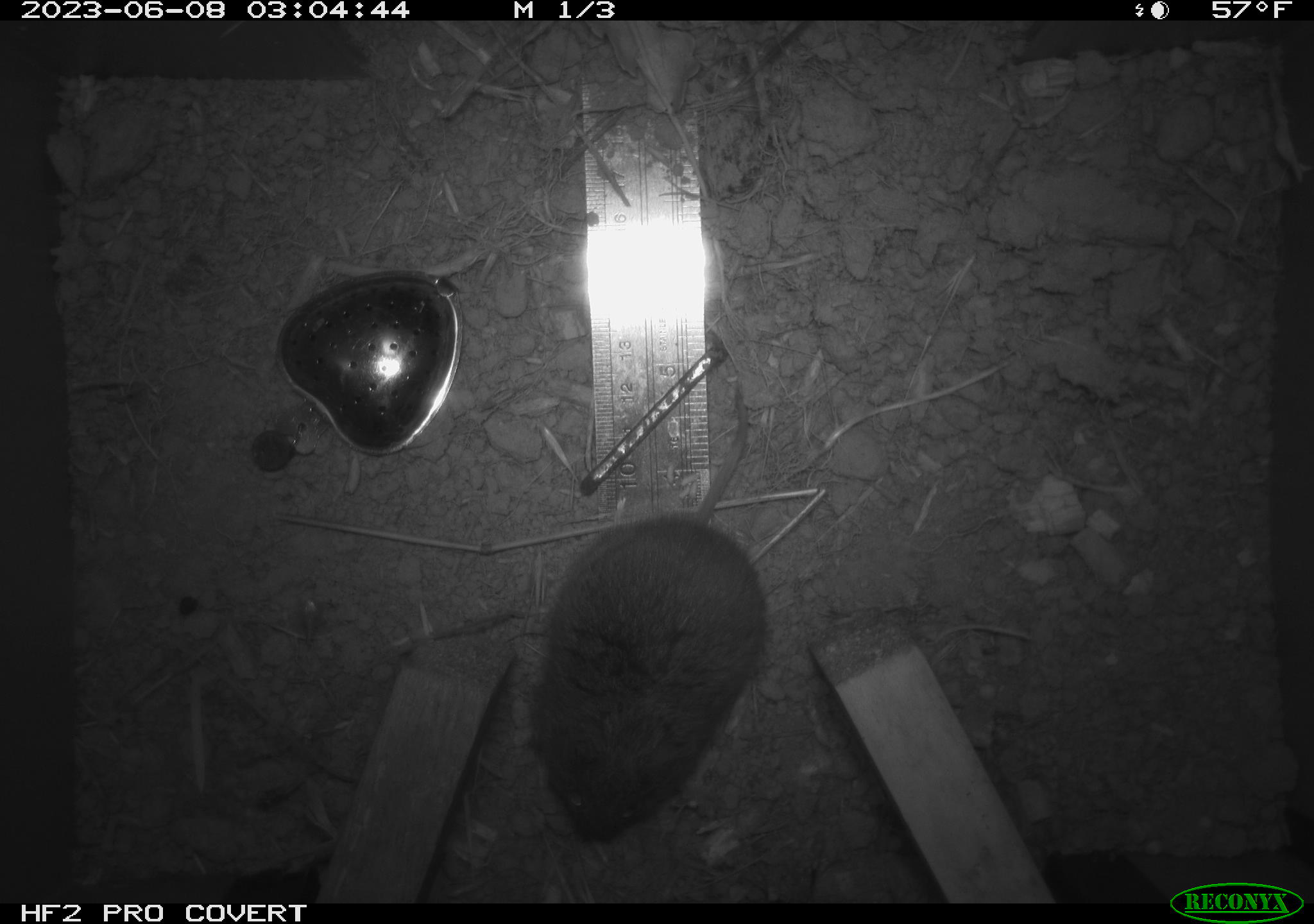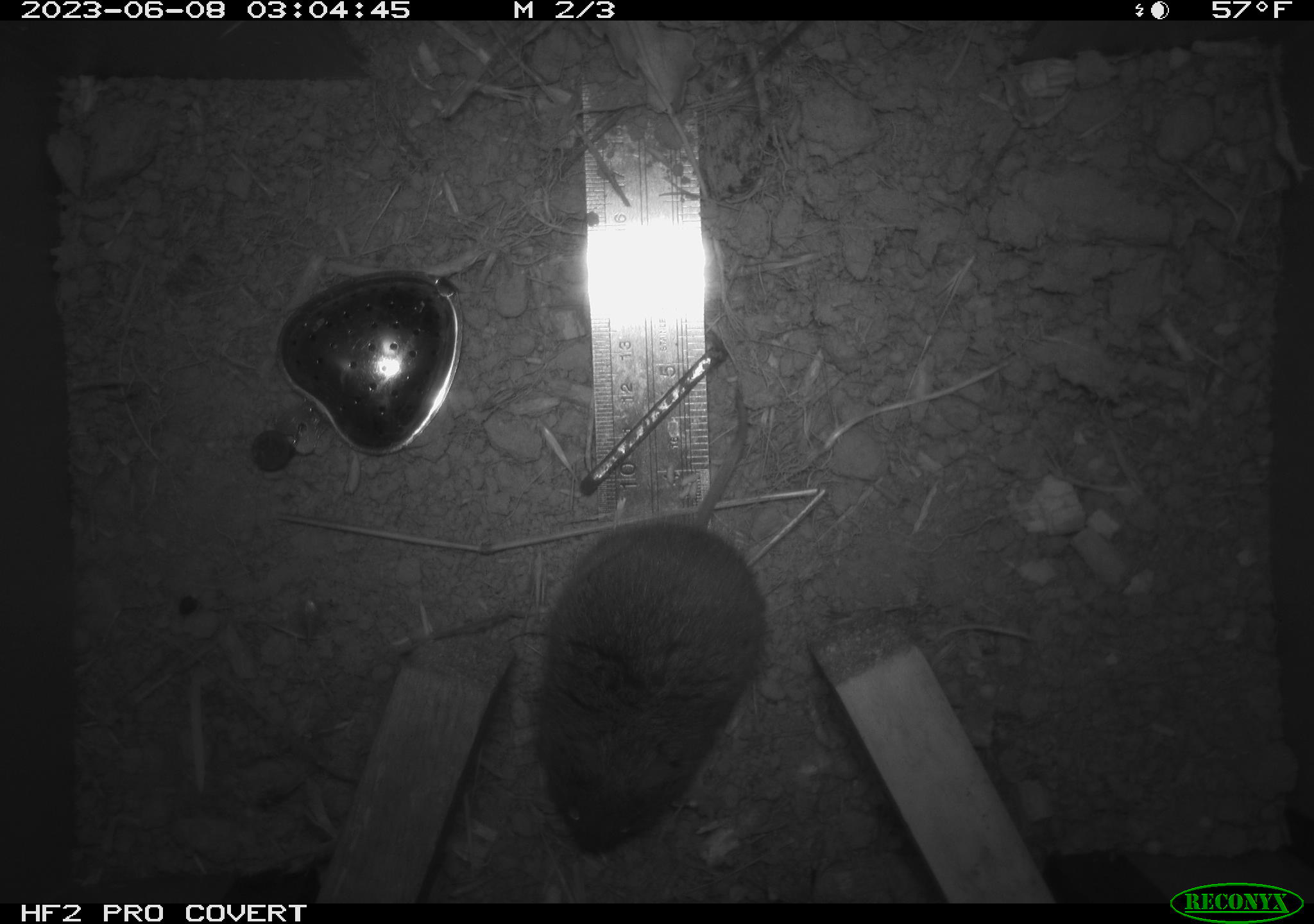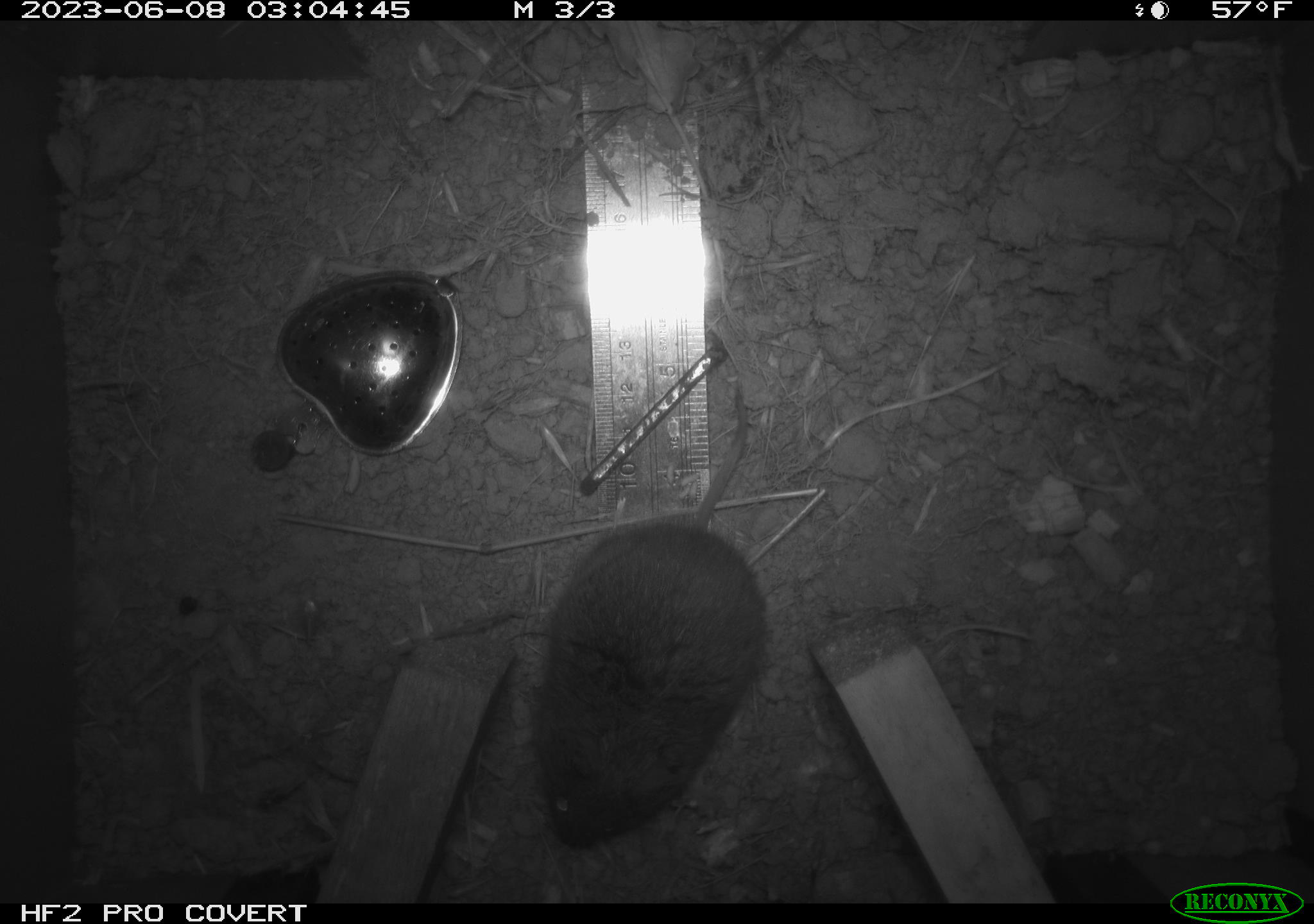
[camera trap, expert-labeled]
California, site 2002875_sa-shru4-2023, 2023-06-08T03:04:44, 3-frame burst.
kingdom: Animalia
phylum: Chordata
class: Mammalia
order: Rodentia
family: Cricetidae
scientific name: Arvicolinae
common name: voles, lemmings, and muskrats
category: arvicolinae subfamily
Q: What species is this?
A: Arvicolinae subfamily (voles, lemmings, and muskrats) (Arvicolinae).